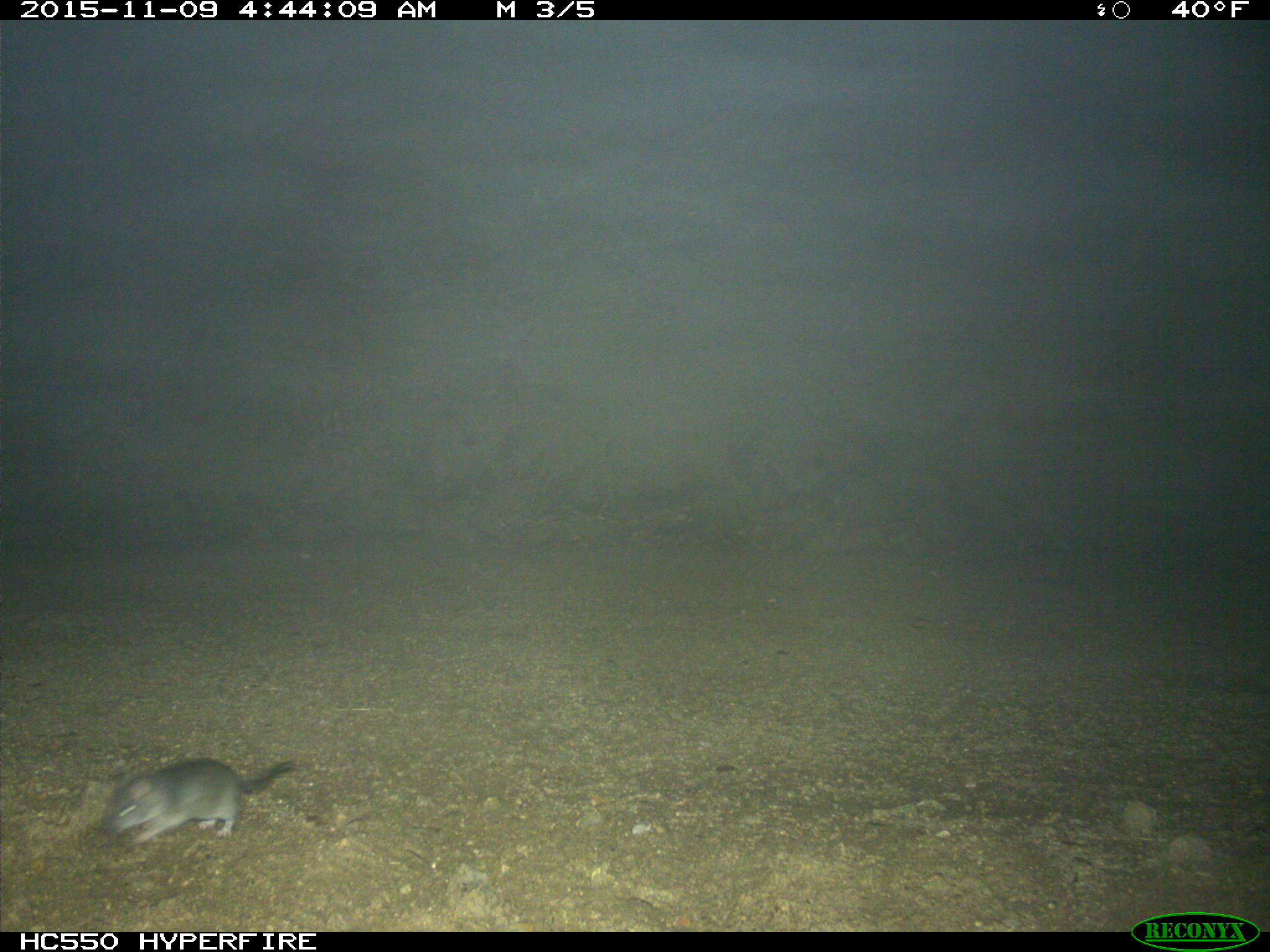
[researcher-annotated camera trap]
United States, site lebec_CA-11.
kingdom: Animalia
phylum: Chordata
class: Mammalia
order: Rodentia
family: Cricetidae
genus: Neotoma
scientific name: Neotoma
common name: pack rat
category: unidentified pack rat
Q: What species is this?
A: Unidentified pack rat (pack rat) (Neotoma).